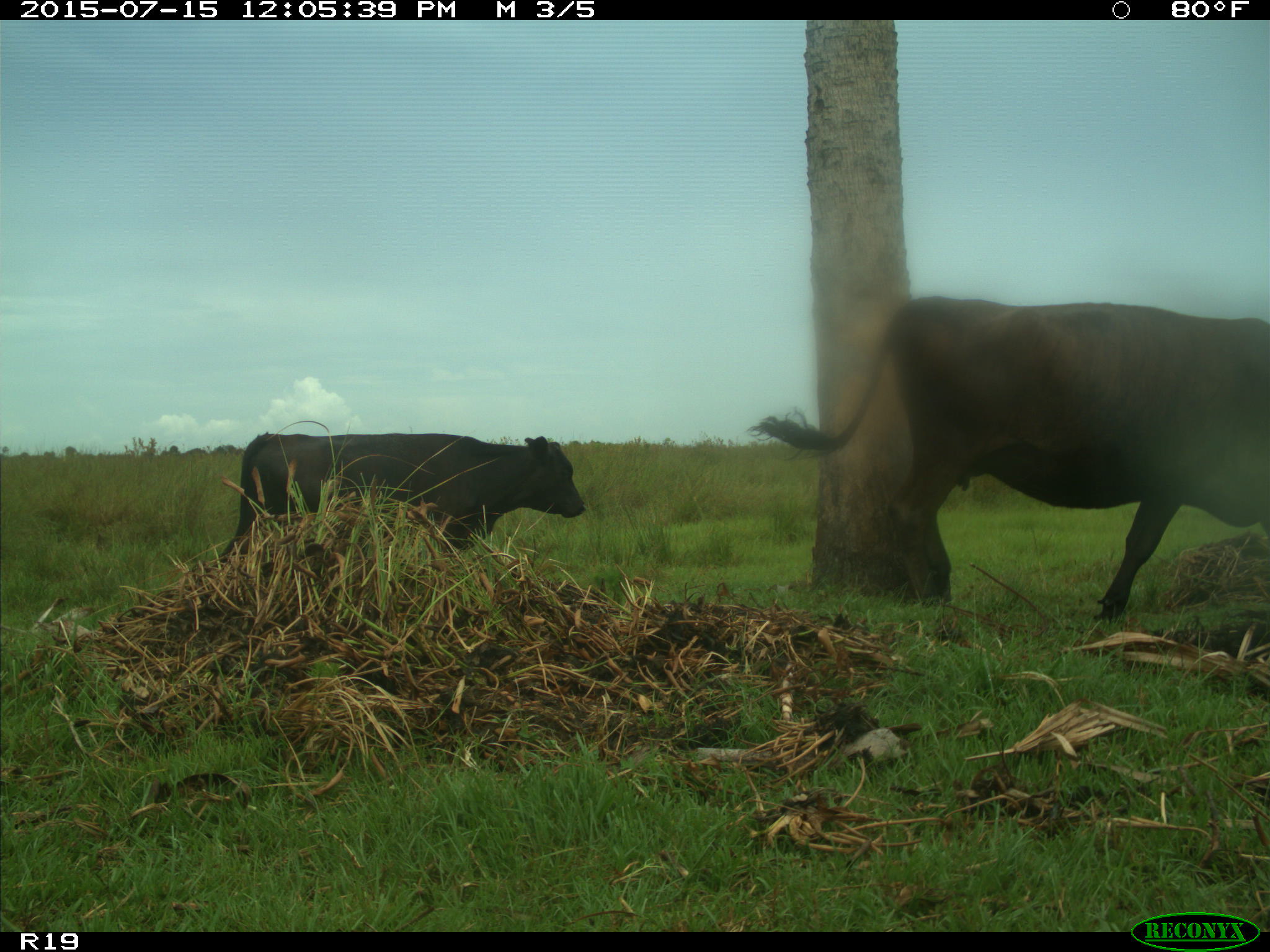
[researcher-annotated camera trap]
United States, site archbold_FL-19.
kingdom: Animalia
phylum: Chordata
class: Mammalia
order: Artiodactyla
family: Bovidae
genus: Bos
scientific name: Bos taurus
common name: domestic cow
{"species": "Bos taurus (domestic cow)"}